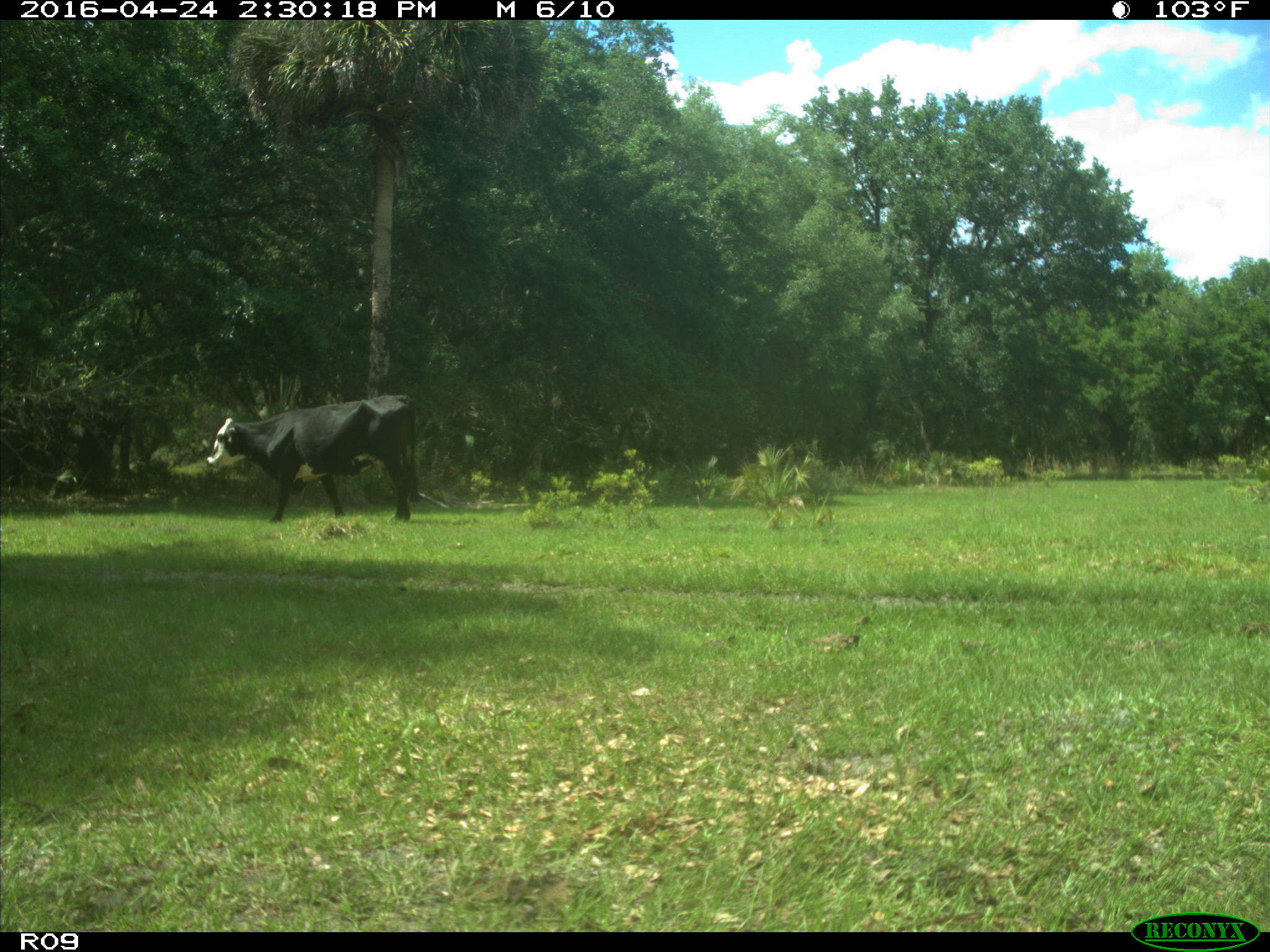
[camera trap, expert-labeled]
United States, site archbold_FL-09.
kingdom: Animalia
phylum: Chordata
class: Mammalia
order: Artiodactyla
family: Bovidae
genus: Bos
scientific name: Bos taurus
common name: domestic cow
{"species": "Bos taurus (domestic cow)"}